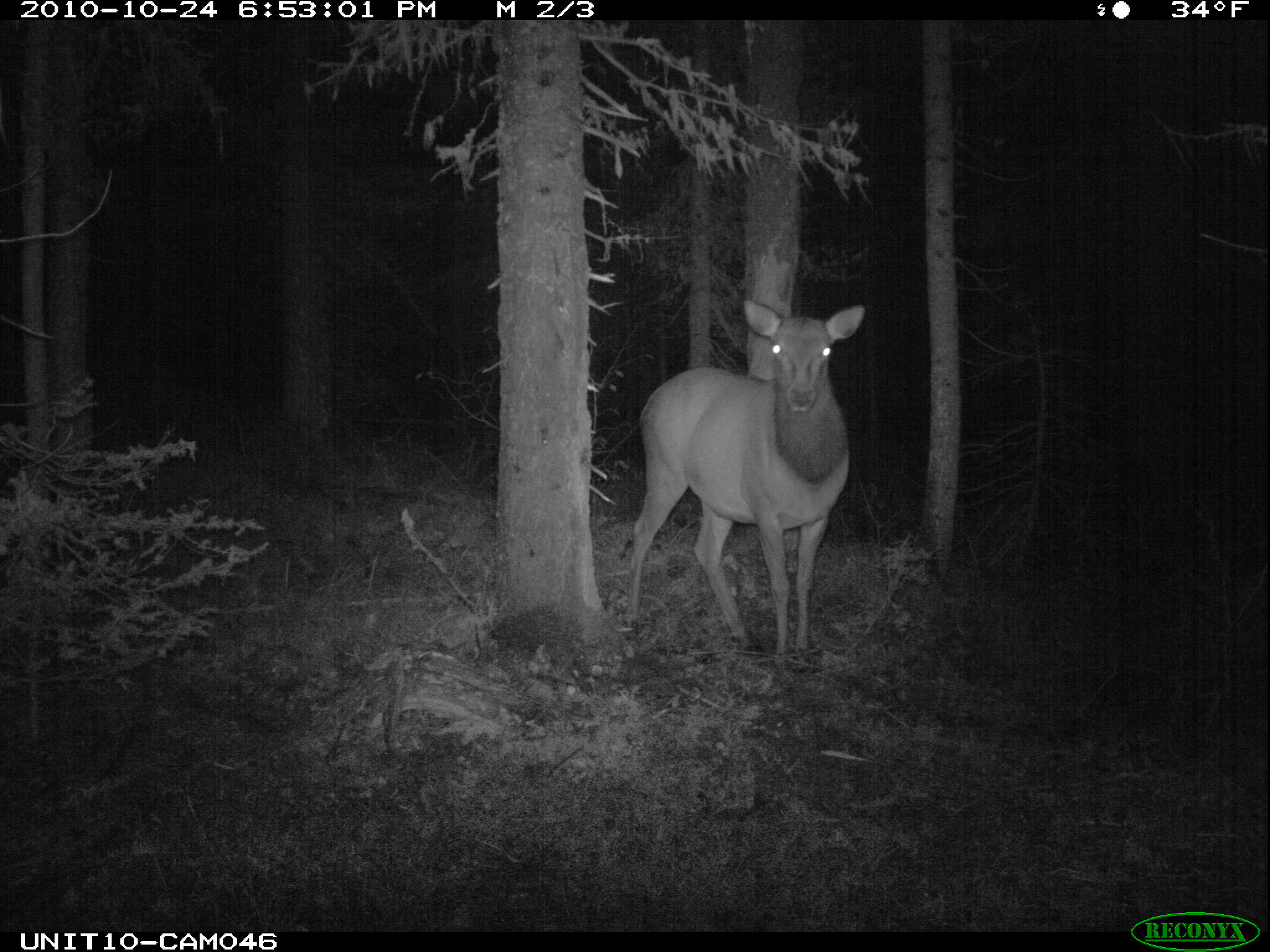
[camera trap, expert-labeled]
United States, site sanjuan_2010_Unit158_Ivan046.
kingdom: Animalia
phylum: Chordata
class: Mammalia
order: Artiodactyla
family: Cervidae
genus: Cervus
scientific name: Cervus elaphus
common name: red deer